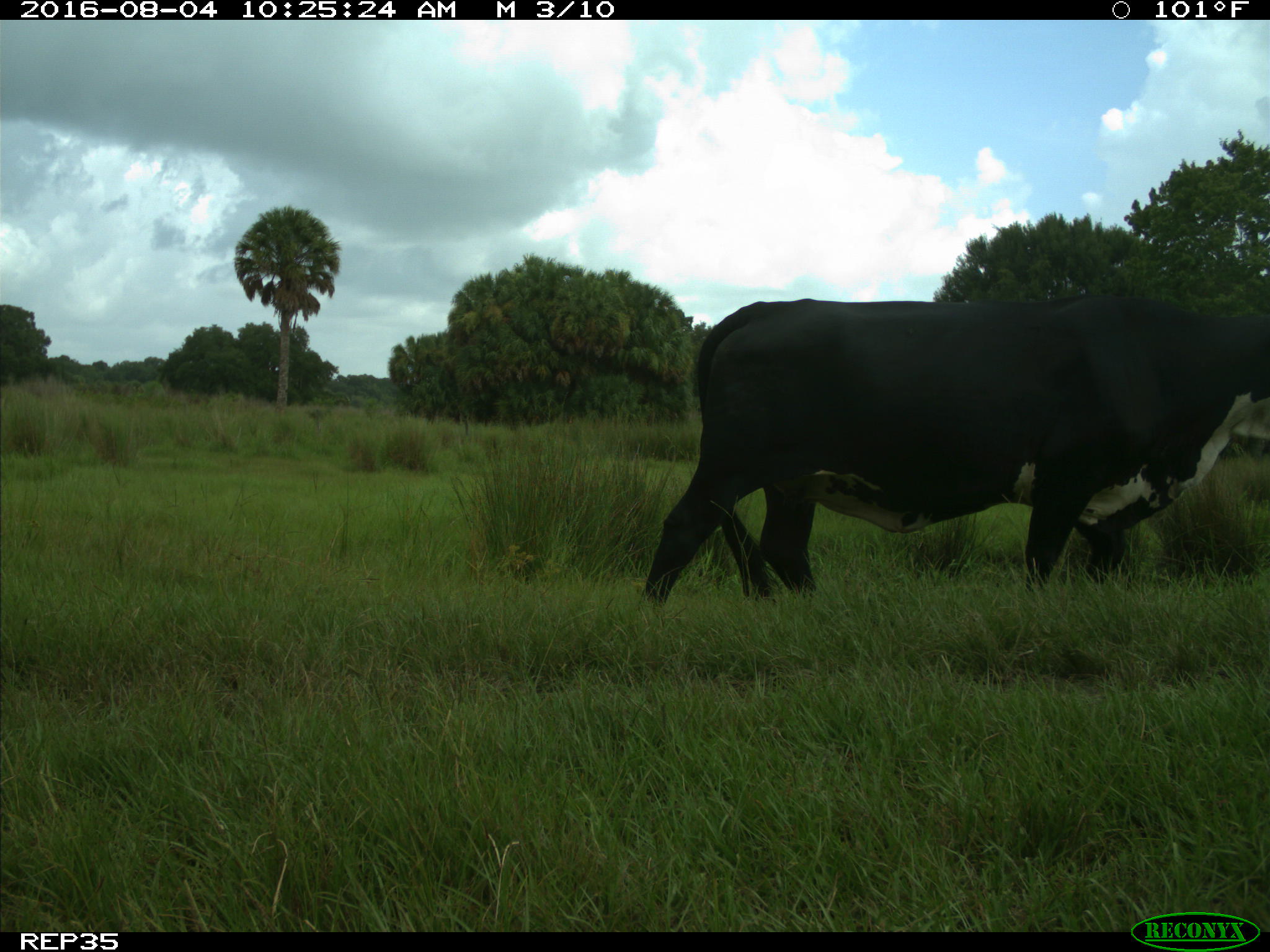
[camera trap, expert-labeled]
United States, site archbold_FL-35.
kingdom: Animalia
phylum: Chordata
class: Mammalia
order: Artiodactyla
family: Bovidae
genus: Bos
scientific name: Bos taurus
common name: domestic cow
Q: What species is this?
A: Bos taurus (domestic cow).